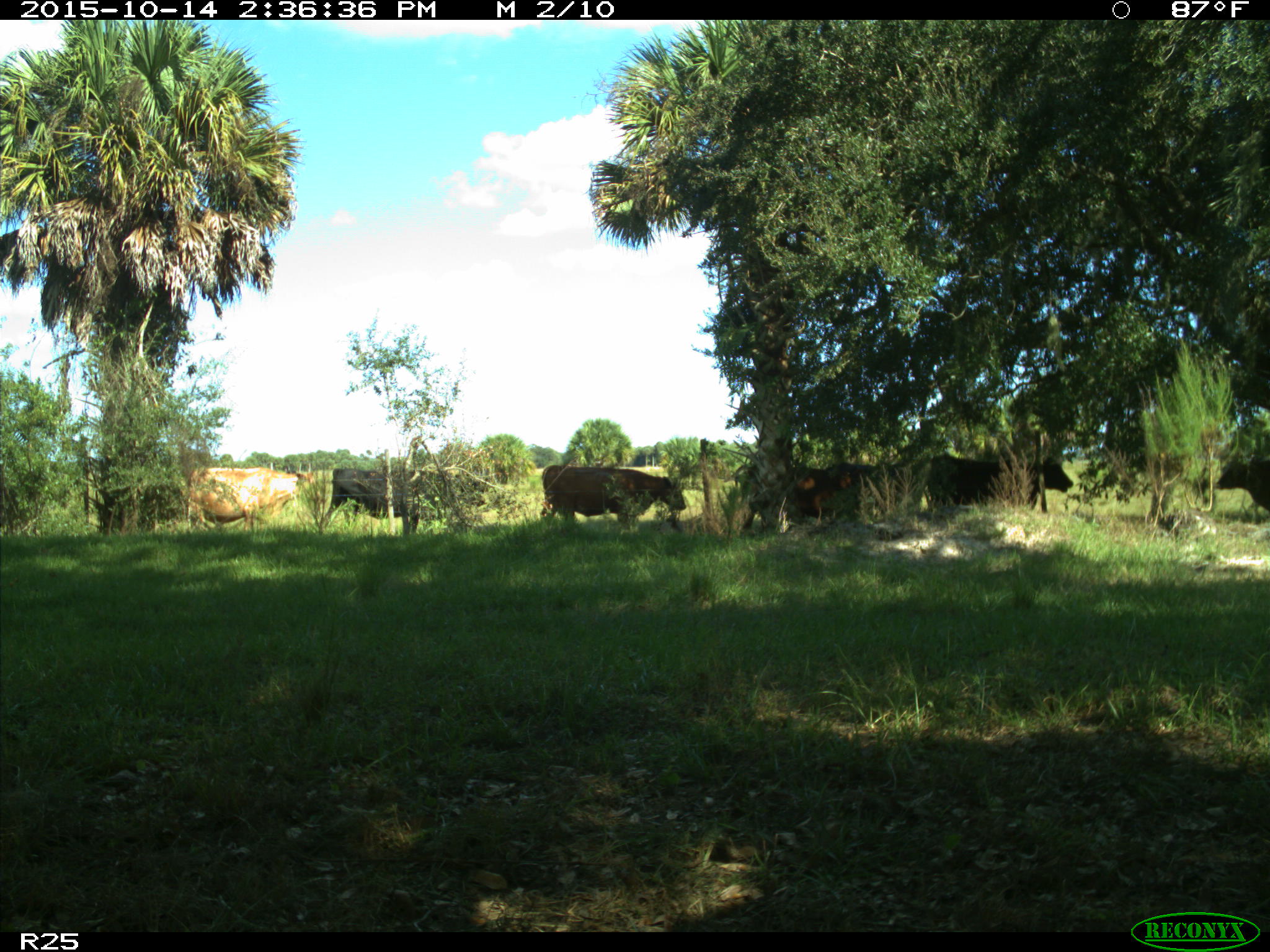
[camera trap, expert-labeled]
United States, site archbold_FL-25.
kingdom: Animalia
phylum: Chordata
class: Mammalia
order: Artiodactyla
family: Bovidae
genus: Bos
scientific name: Bos taurus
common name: domestic cow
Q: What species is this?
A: Bos taurus (domestic cow).